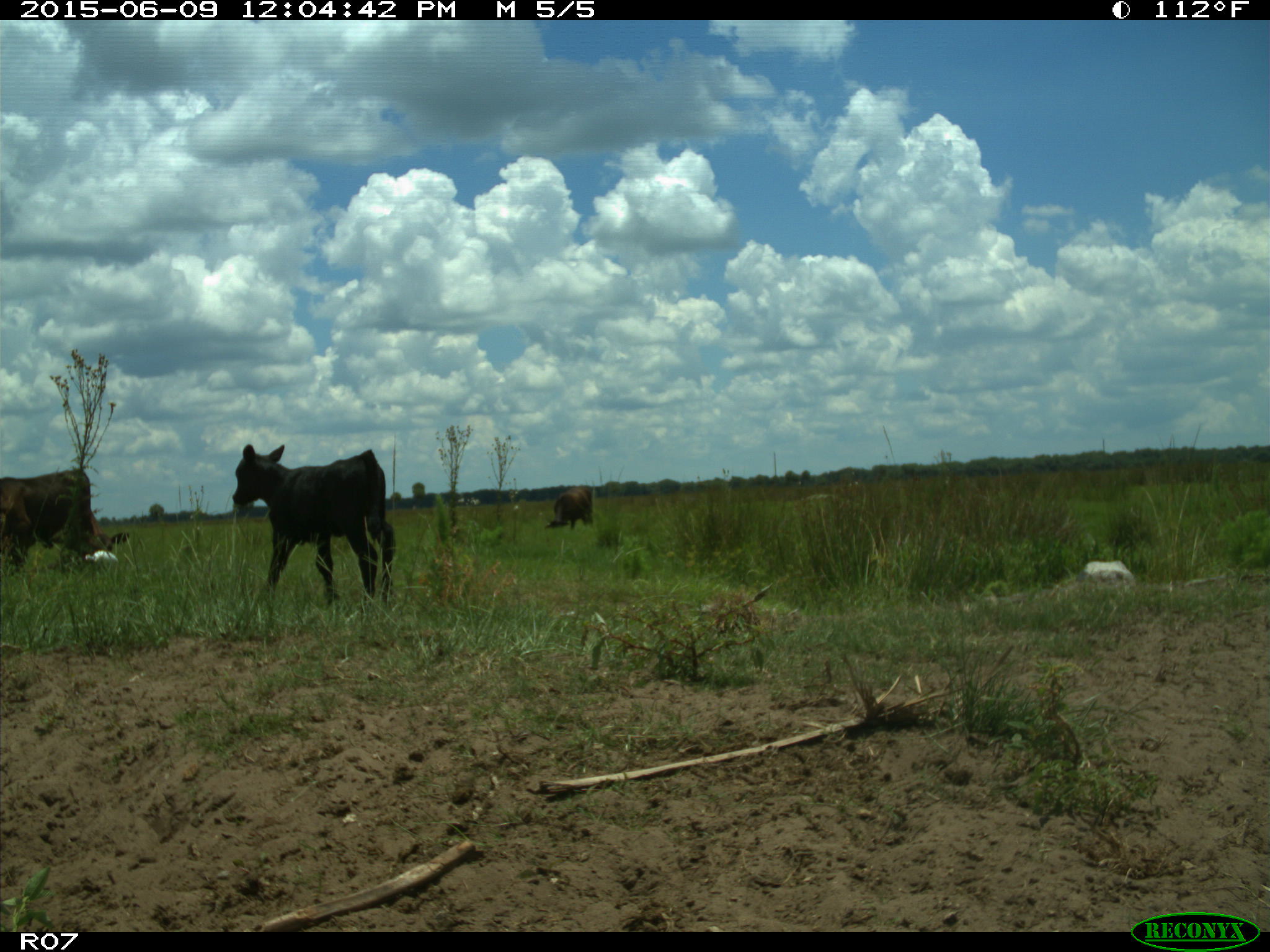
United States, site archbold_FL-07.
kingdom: Animalia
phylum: Chordata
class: Mammalia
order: Artiodactyla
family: Bovidae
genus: Bos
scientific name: Bos taurus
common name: domestic cow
Bos taurus (domestic cow).